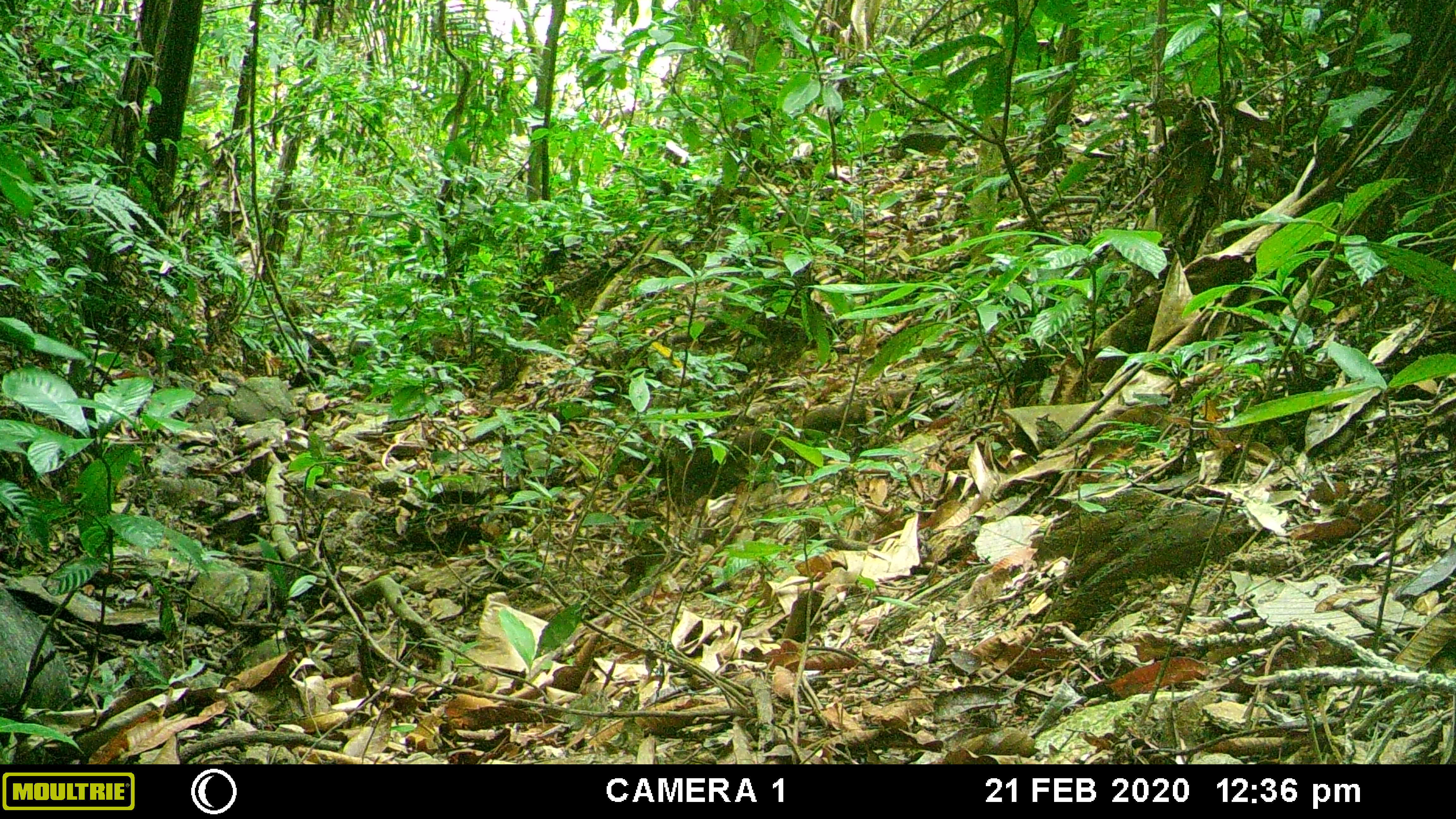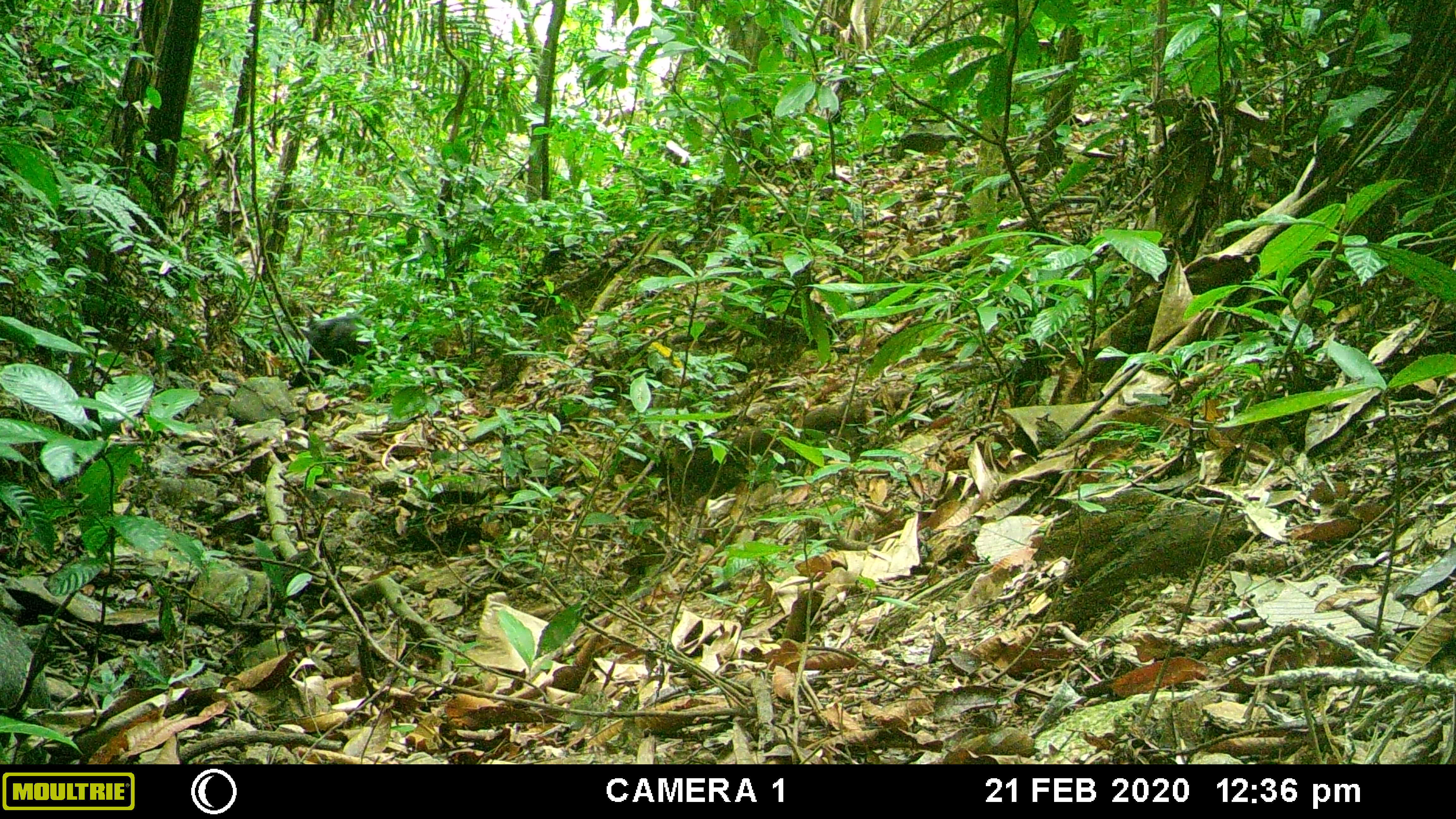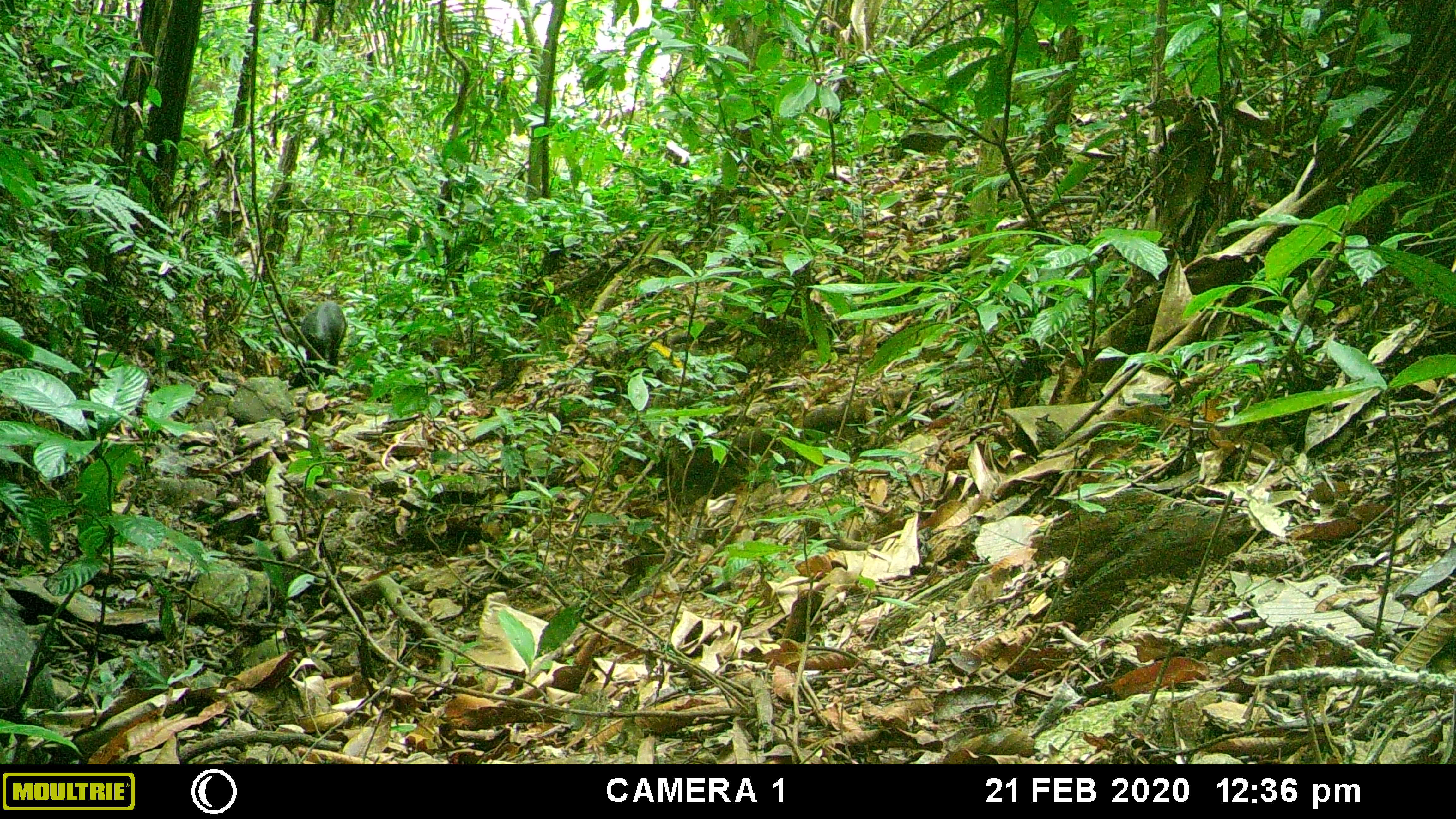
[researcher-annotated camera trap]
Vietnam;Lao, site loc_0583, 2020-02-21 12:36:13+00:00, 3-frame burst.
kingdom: Animalia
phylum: Chordata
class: Mammalia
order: Artiodactyla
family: Suidae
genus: Sus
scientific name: Sus scrofa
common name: eurasian wild pig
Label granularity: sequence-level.